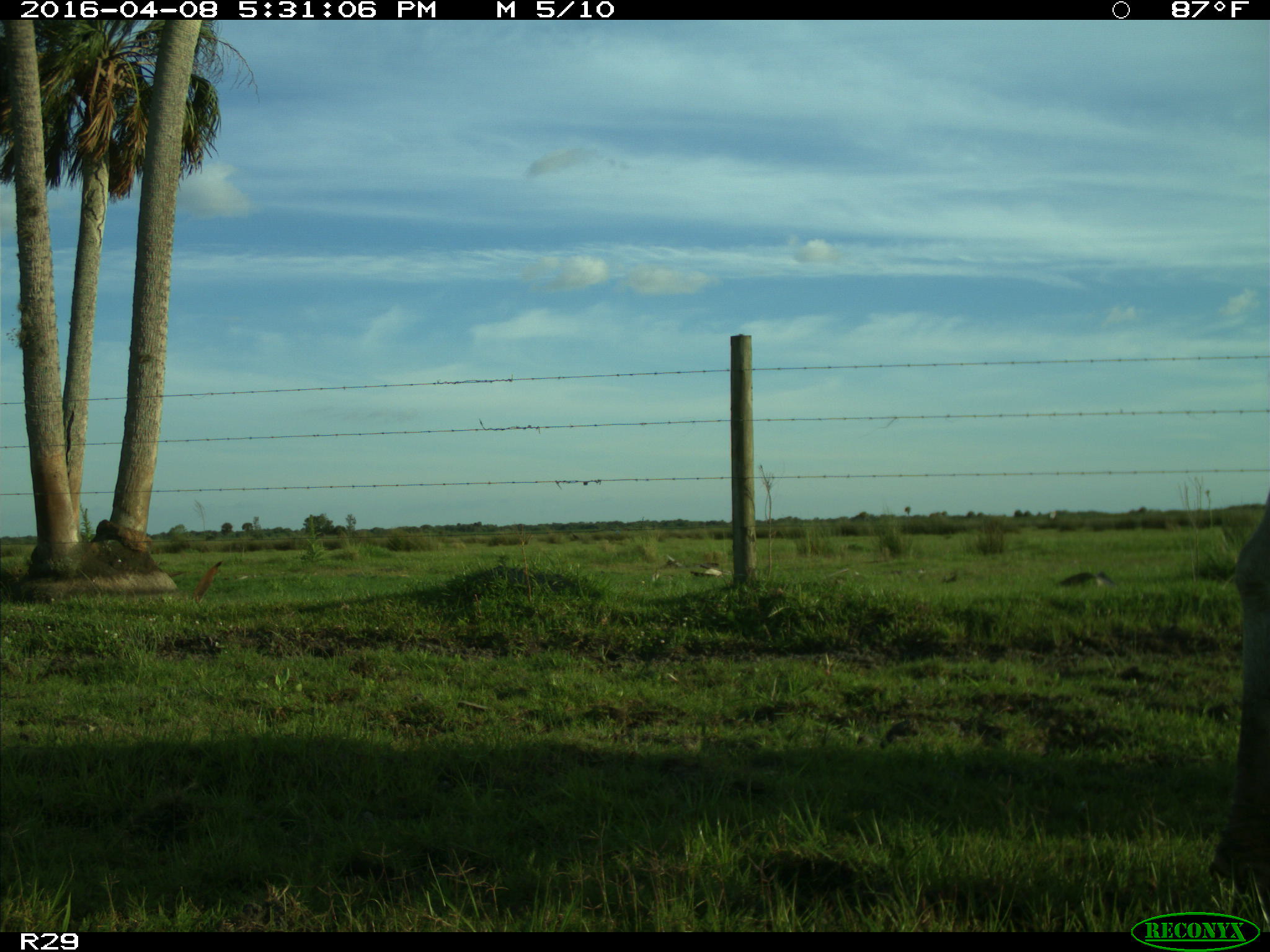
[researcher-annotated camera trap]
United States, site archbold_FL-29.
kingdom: Animalia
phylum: Chordata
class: Mammalia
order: Artiodactyla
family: Bovidae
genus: Bos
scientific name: Bos taurus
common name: domestic cow